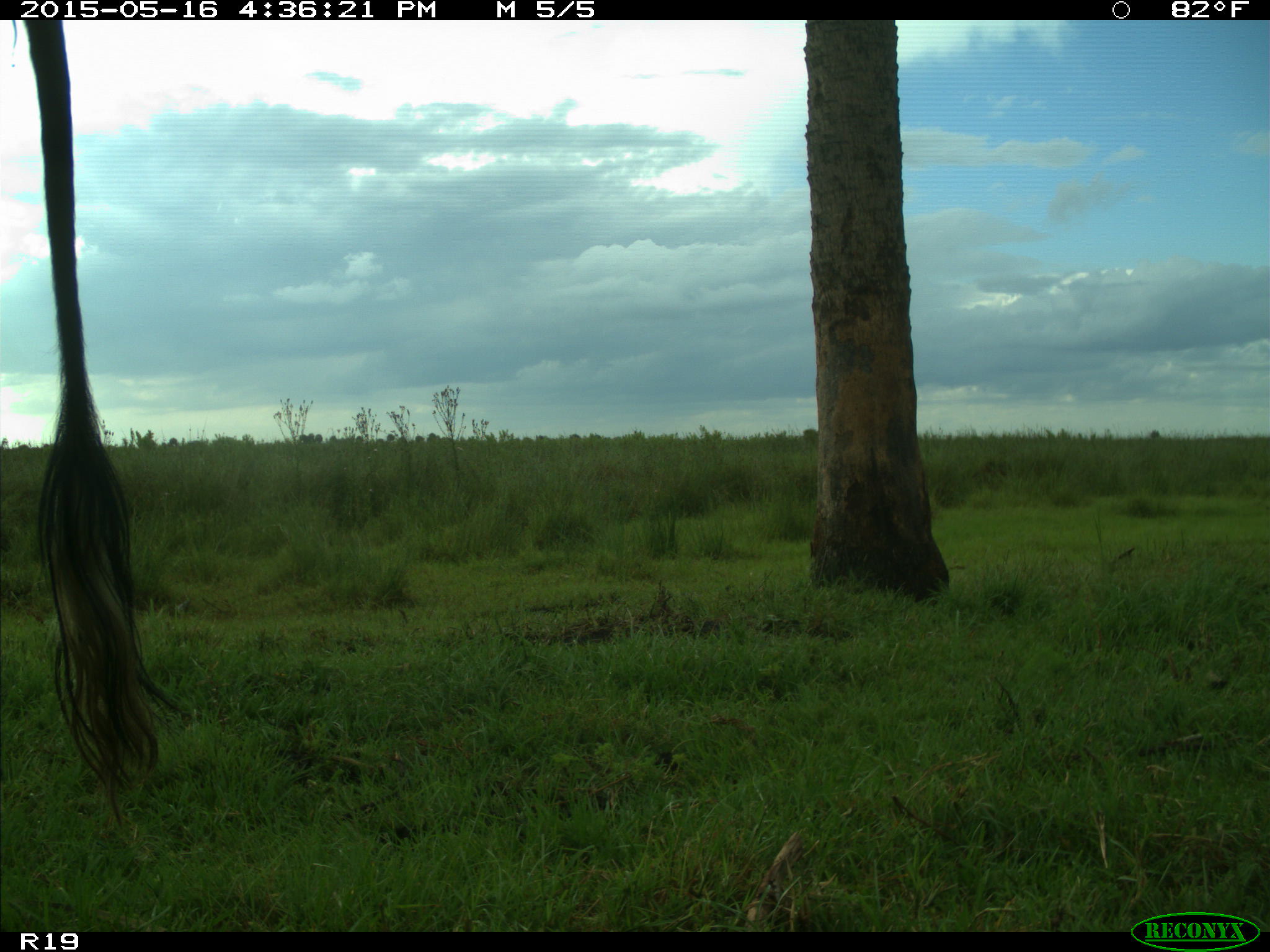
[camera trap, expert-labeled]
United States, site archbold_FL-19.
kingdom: Animalia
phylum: Chordata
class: Mammalia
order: Artiodactyla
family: Bovidae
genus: Bos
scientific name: Bos taurus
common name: domestic cow